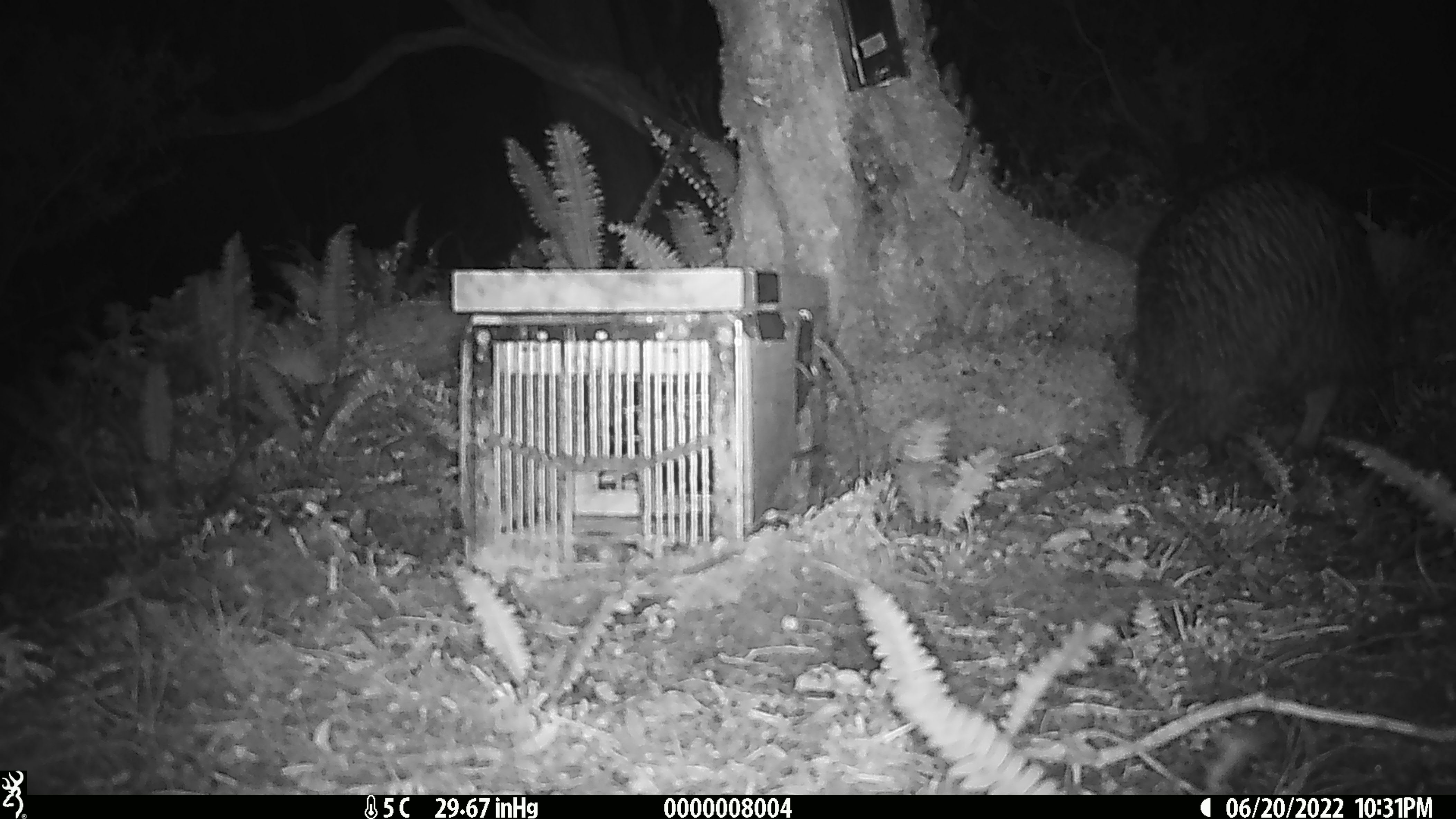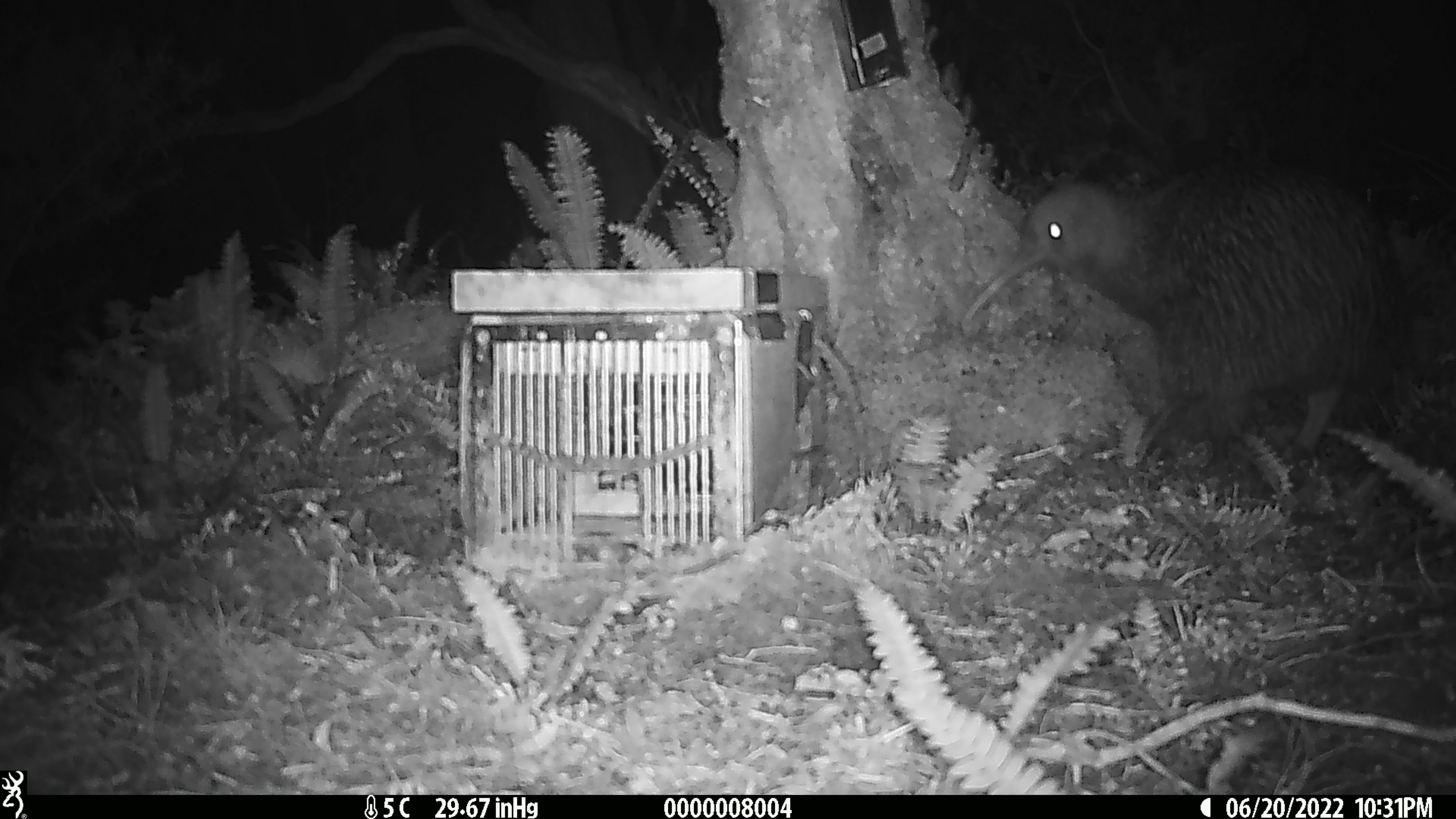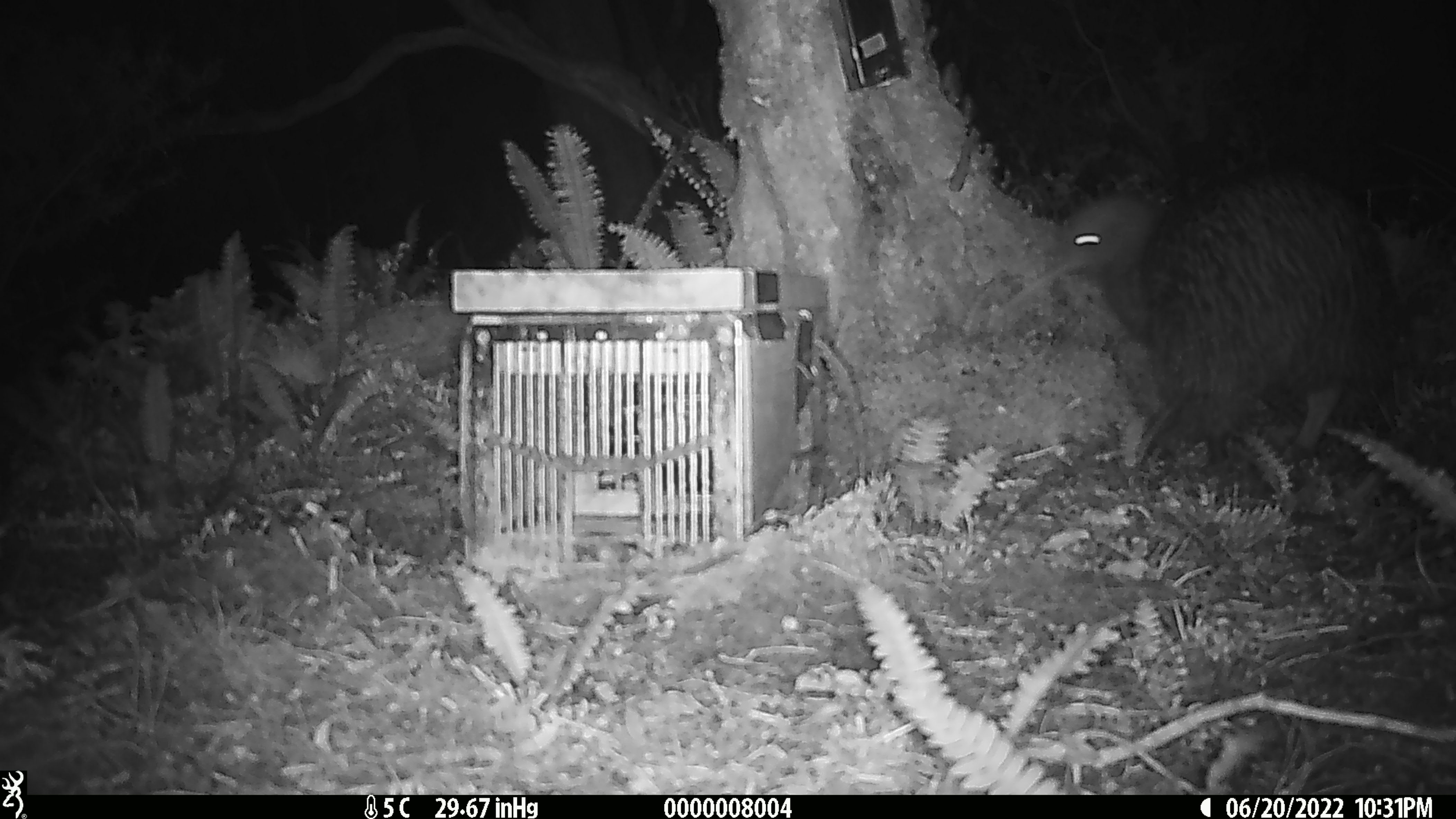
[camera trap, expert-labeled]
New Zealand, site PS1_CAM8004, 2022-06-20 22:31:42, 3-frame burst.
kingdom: Animalia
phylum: Chordata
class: Aves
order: Apterygiformes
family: Apterygidae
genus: Apteryx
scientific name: Apteryx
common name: kiwi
Kiwi (Apteryx).